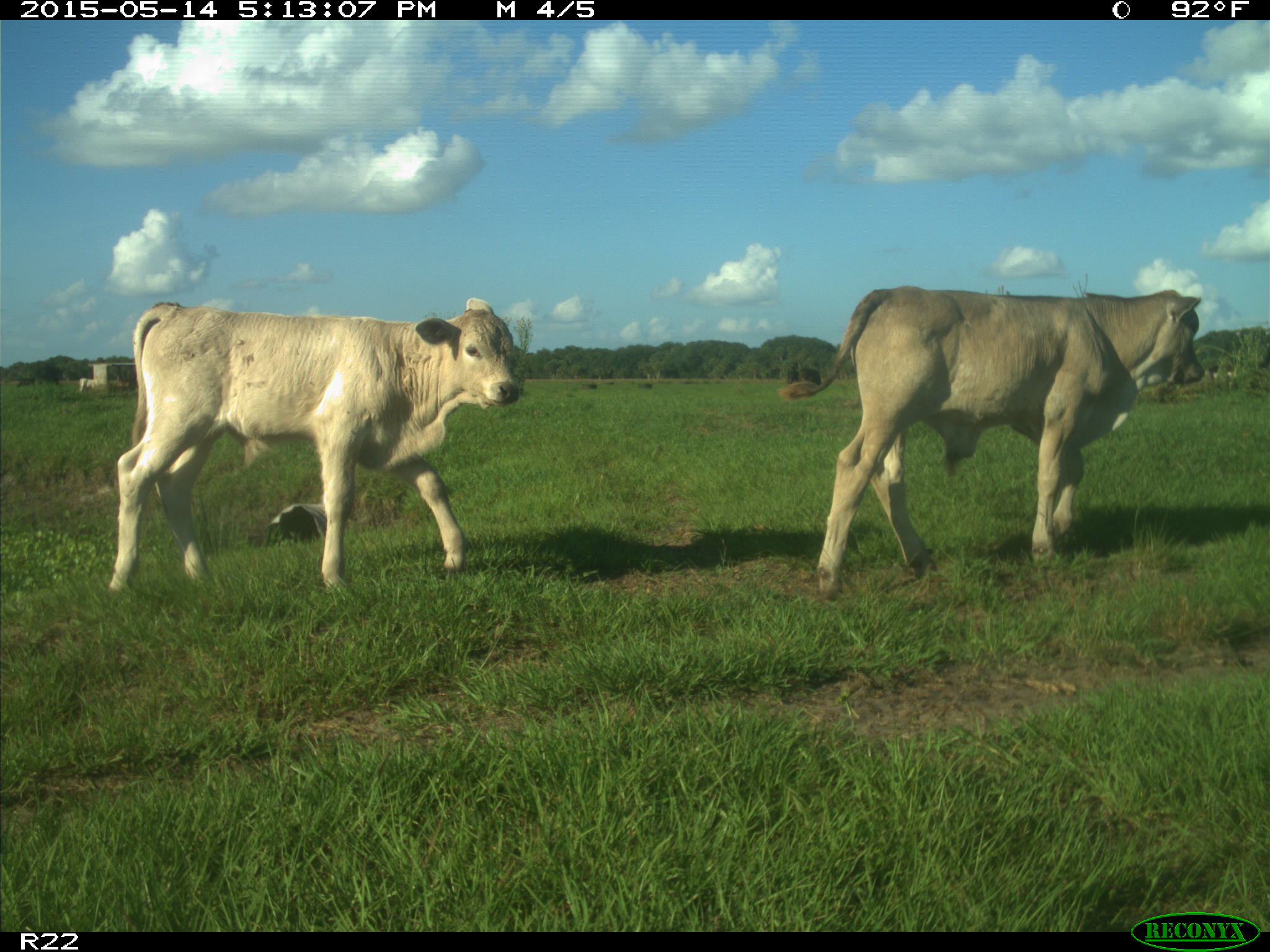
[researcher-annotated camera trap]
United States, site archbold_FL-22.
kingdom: Animalia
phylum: Chordata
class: Mammalia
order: Artiodactyla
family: Bovidae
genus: Bos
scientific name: Bos taurus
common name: domestic cow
Bos taurus (domestic cow).